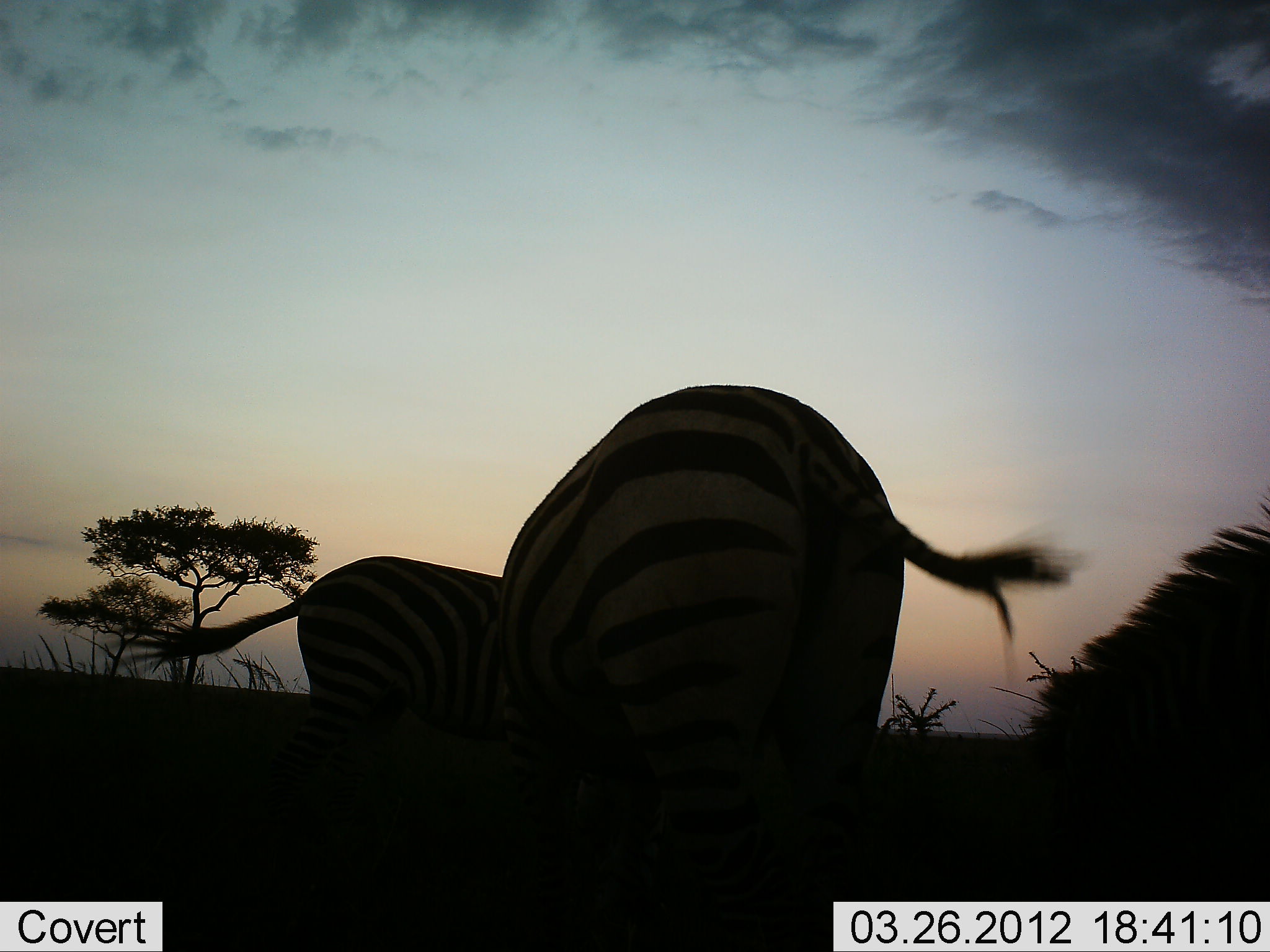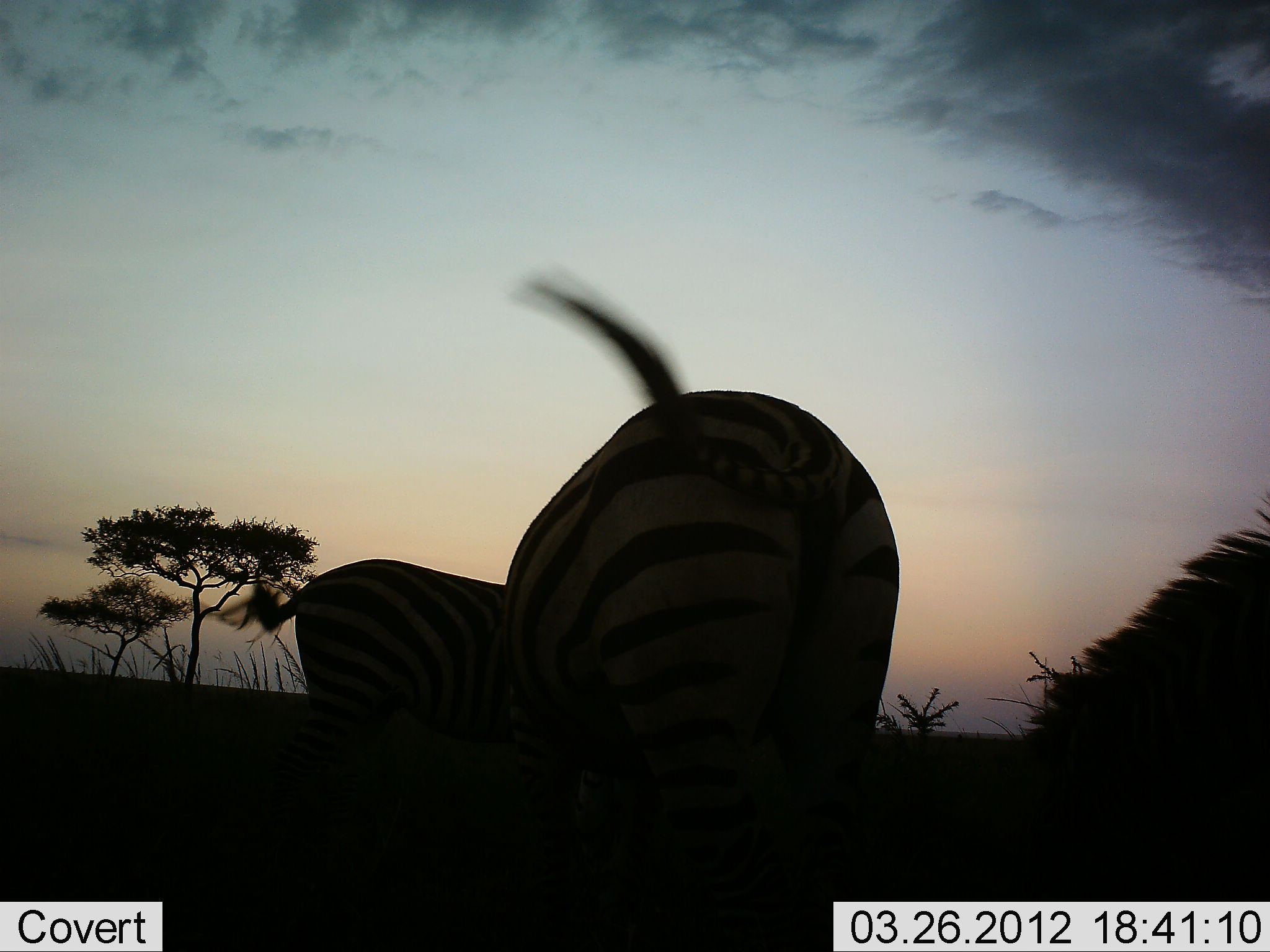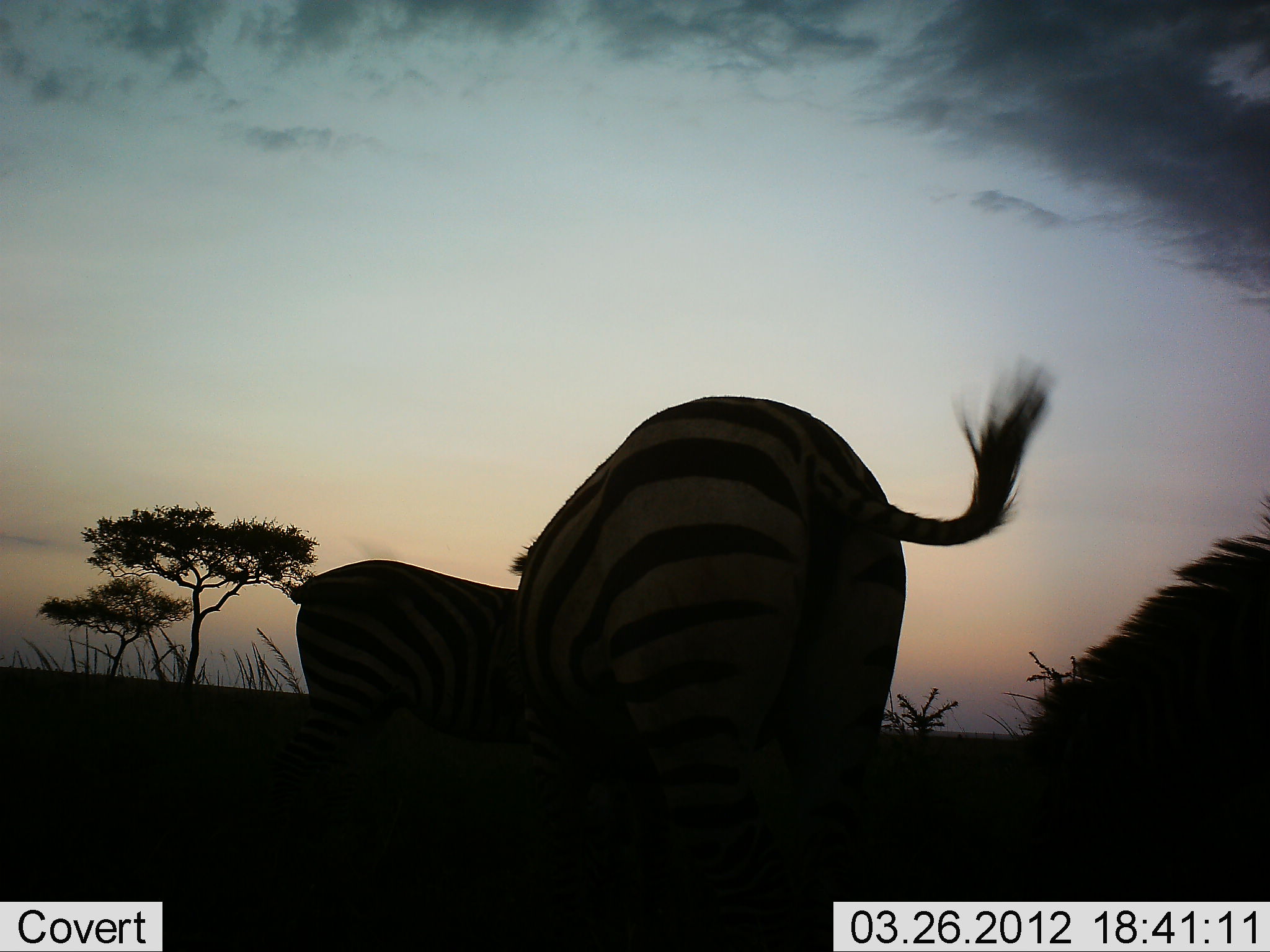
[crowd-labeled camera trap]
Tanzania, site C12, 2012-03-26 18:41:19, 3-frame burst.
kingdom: Animalia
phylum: Chordata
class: Mammalia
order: Perissodactyla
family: Equidae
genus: Equus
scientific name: Equus quagga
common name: plains zebra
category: zebra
Zebra (plains zebra) (Equus quagga), count 3. Behavior (volunteer vote fractions): standing 67%, resting 27%, moving 0%, interacting 0%. Young present (vote fraction): 0%. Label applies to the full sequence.